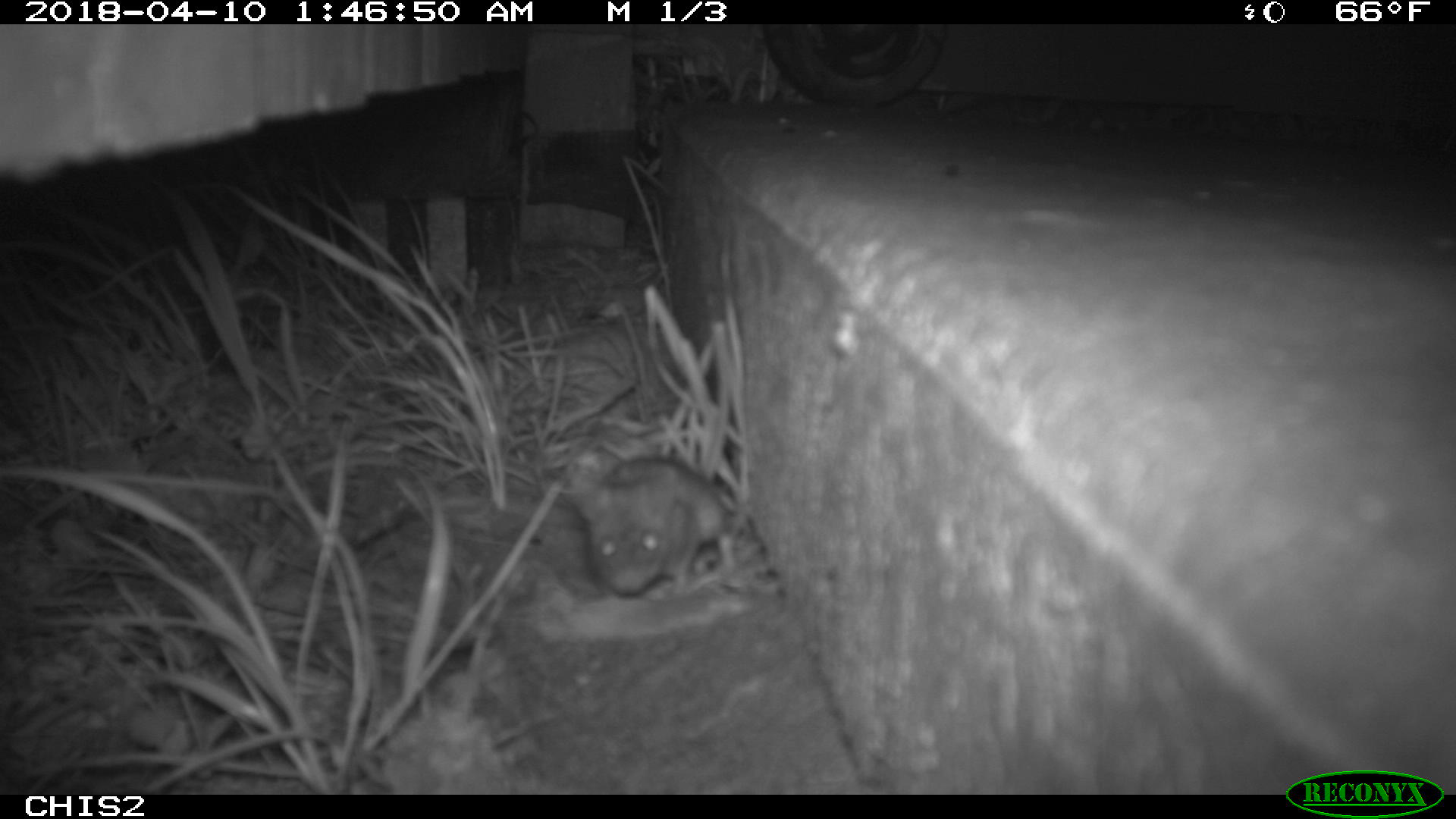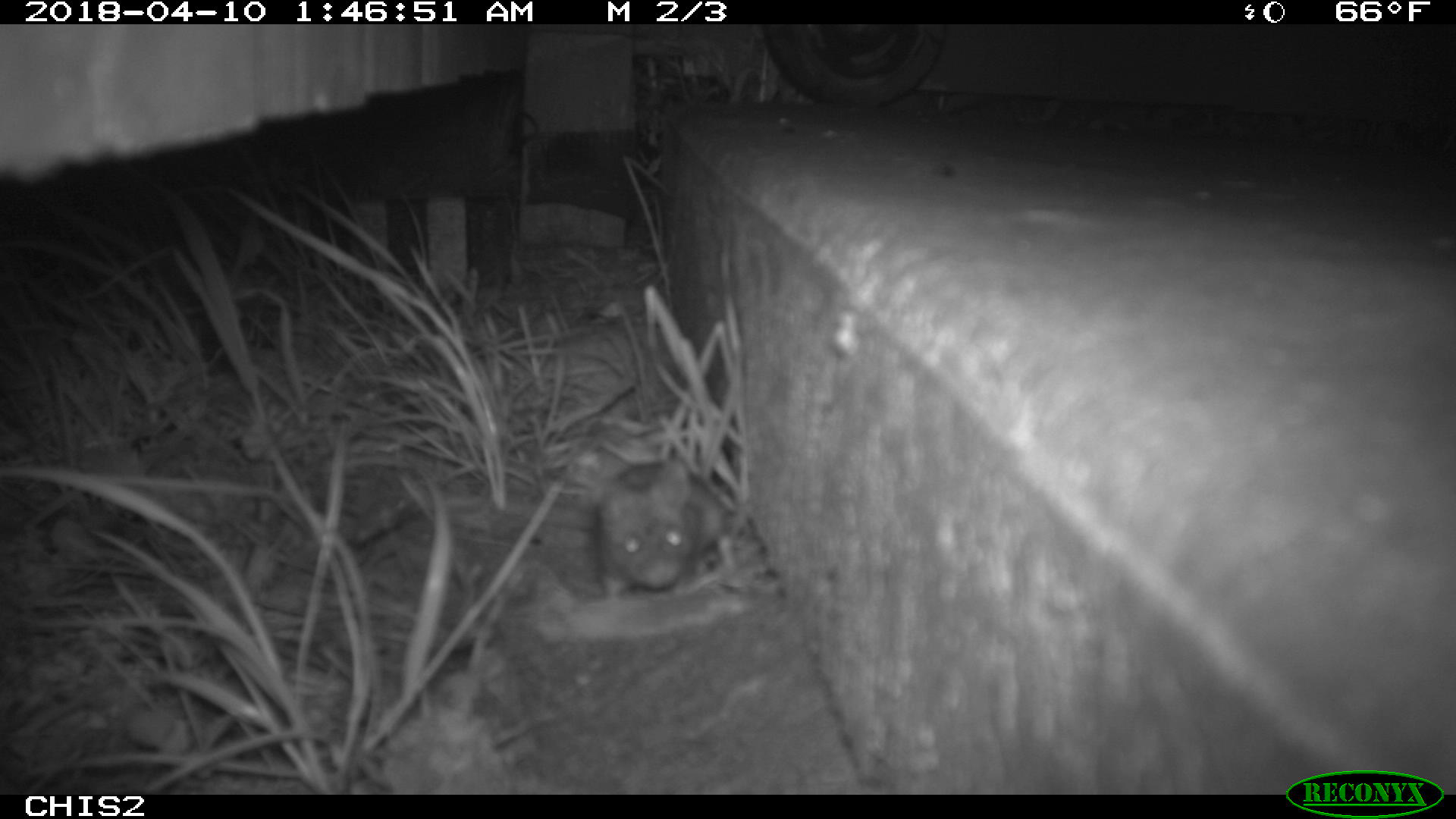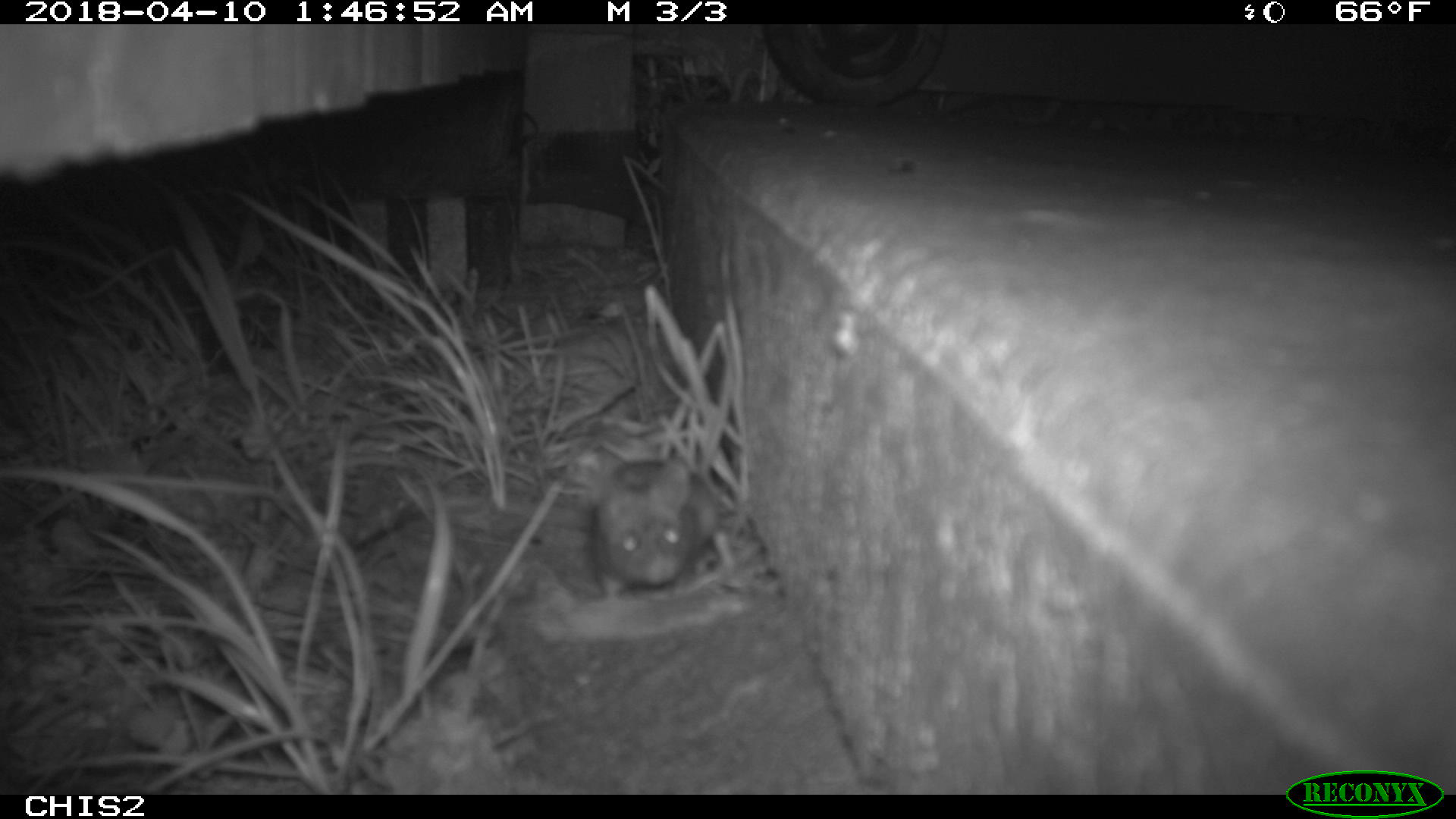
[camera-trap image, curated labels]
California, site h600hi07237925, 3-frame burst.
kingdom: Animalia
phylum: Chordata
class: Mammalia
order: Rodentia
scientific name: Rodentia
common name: rodent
Rodent (Rodentia).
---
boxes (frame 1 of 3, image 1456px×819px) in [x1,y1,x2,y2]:
rodent: [576,457,736,601]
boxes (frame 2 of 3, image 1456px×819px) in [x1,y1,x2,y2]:
rodent: [592,460,727,603]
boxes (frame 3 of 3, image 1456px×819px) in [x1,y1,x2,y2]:
rodent: [588,453,720,607]